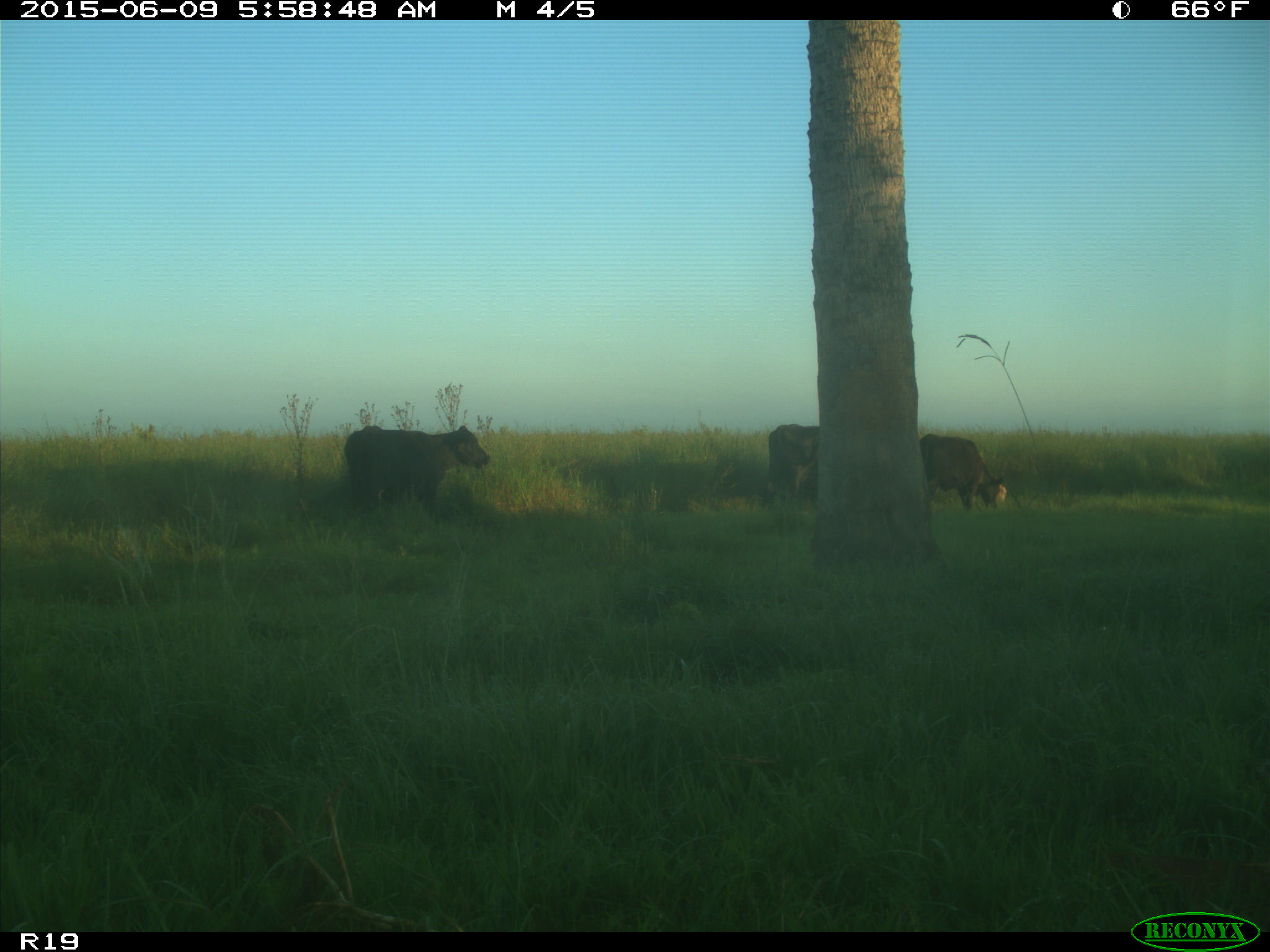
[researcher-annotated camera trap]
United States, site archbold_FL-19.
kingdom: Animalia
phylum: Chordata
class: Mammalia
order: Artiodactyla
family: Bovidae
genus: Bos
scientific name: Bos taurus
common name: domestic cow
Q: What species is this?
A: Bos taurus (domestic cow).